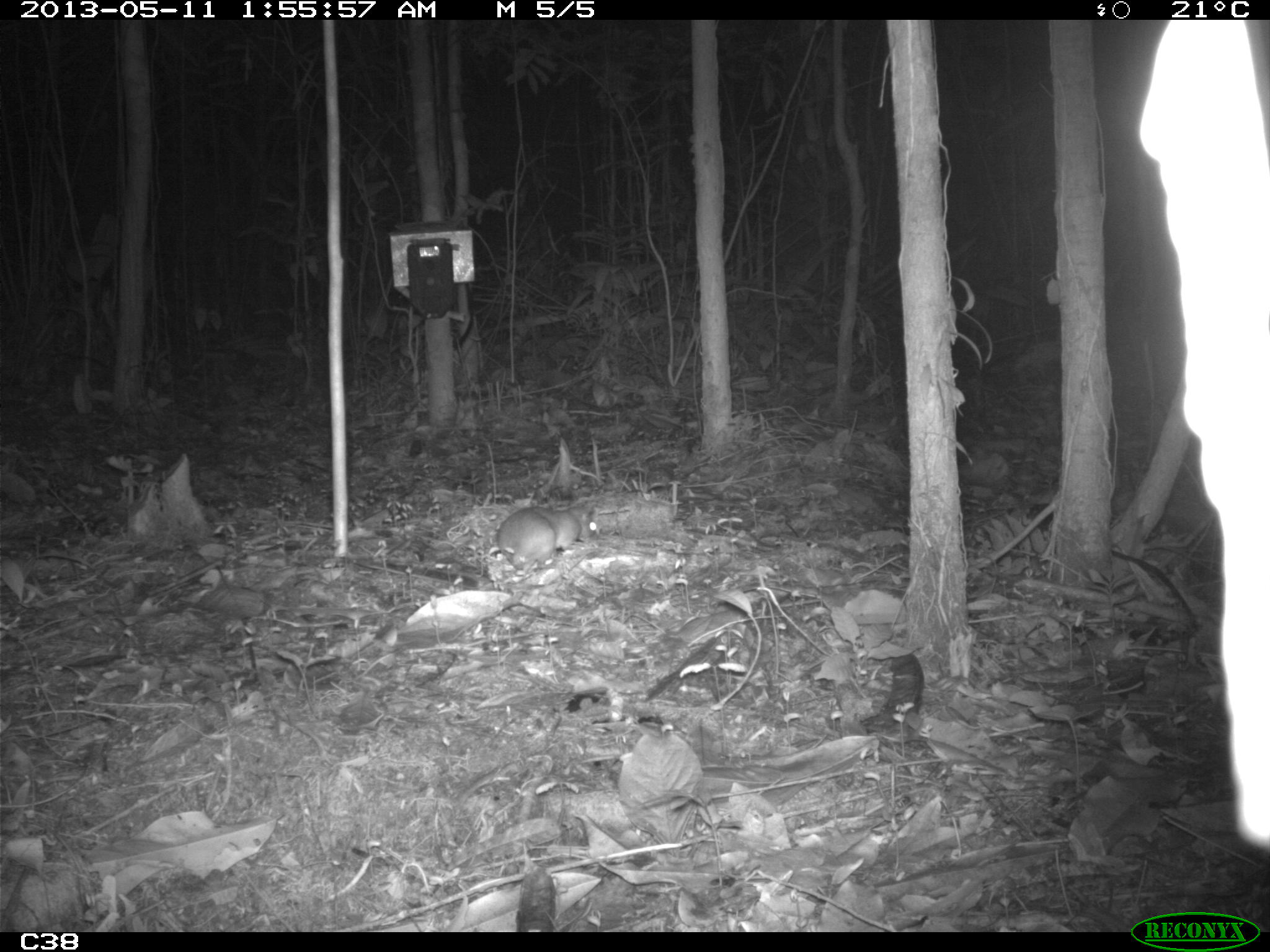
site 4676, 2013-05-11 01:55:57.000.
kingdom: Animalia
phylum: Chordata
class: Mammalia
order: Rodentia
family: Muridae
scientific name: Muridae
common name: mice, rats, and gerbils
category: unknown mouse or rat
Unknown mouse or rat (mice, rats, and gerbils) (Muridae), count 1, age adult.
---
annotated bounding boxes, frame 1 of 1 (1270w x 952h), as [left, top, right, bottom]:
unknown mouse or rat: [494, 502, 601, 576]